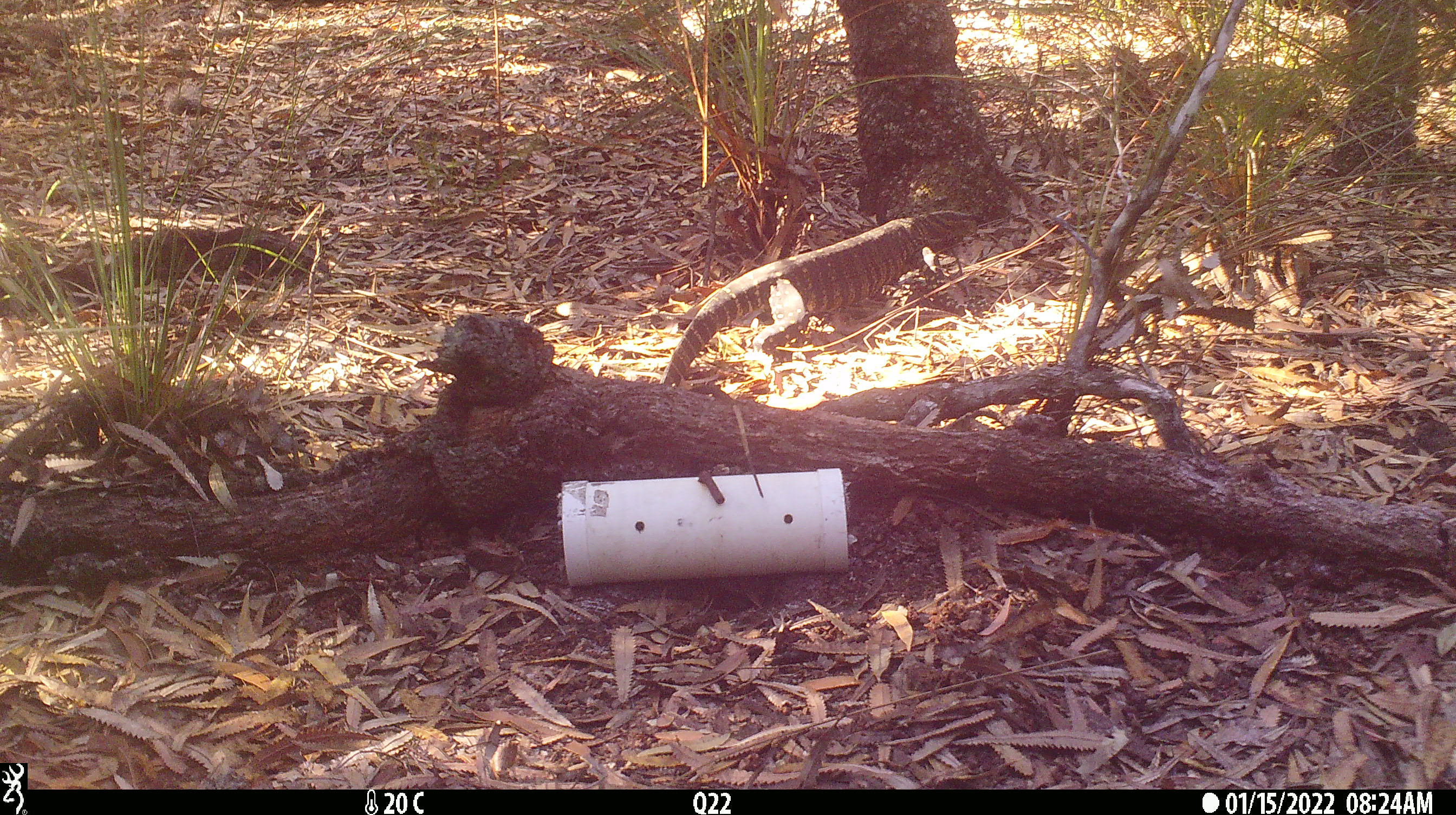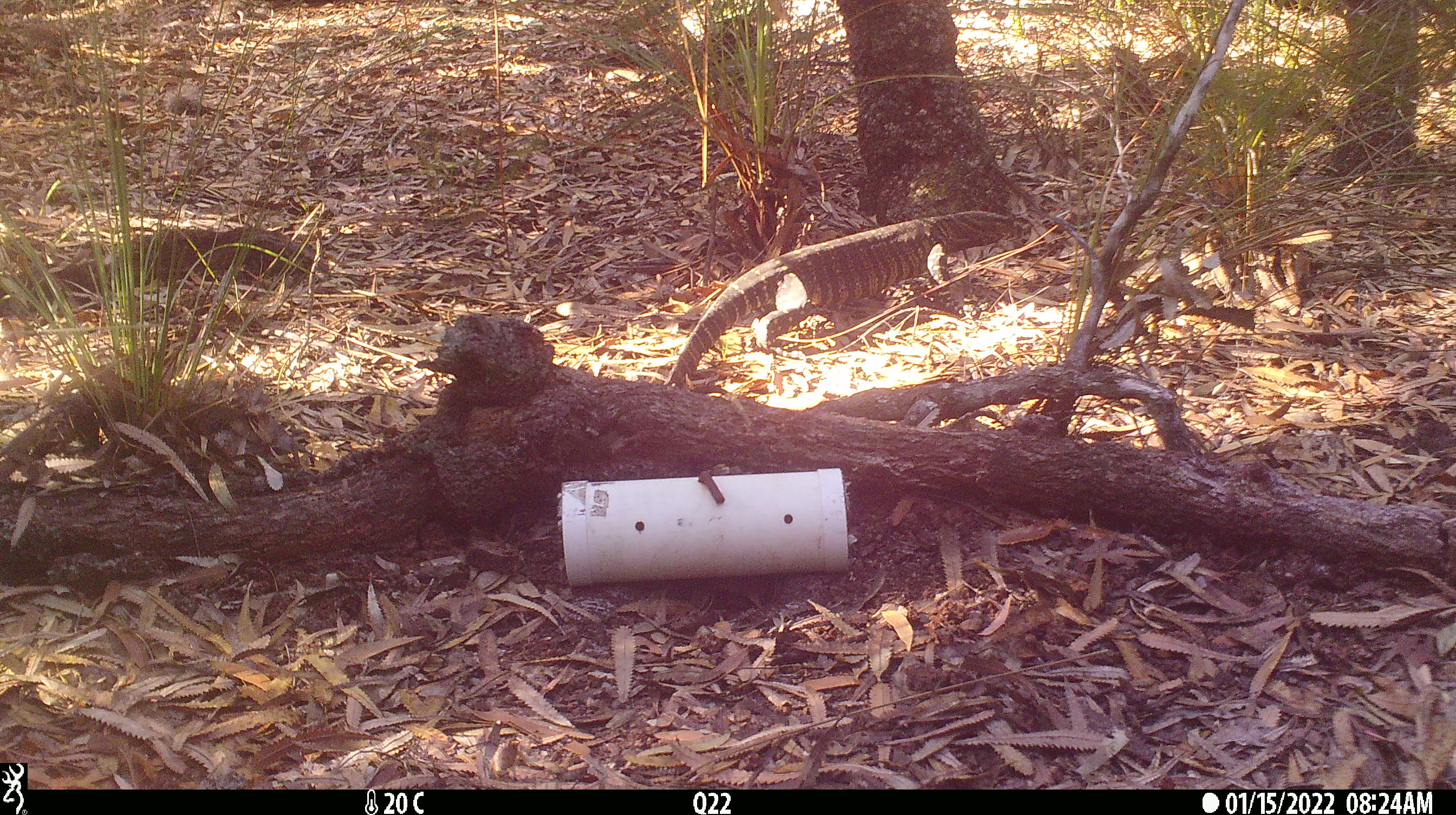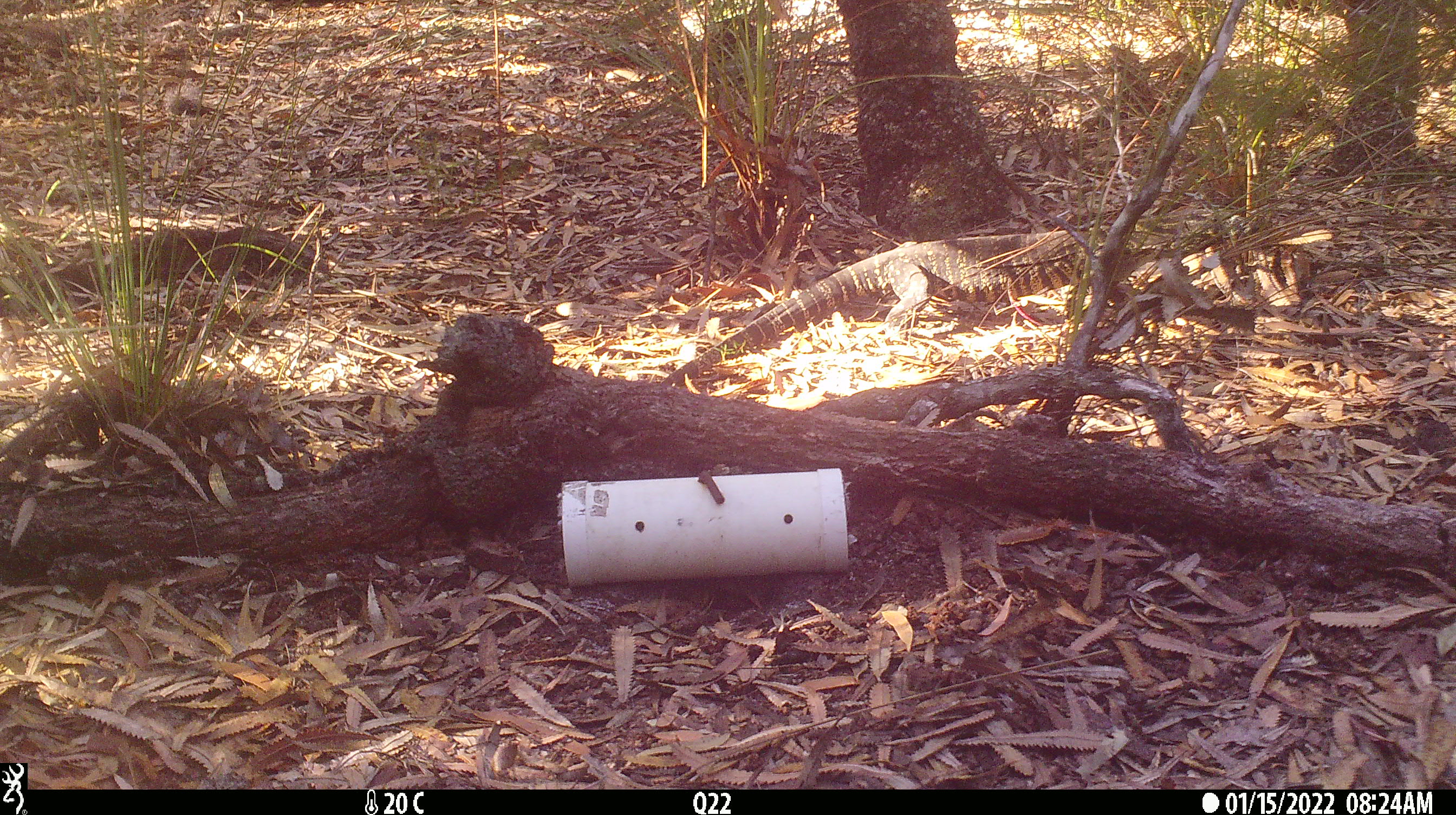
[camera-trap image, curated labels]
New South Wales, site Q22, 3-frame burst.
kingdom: Animalia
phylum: Chordata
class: Reptilia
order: Squamata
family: Varanidae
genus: Varanus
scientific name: Varanus varius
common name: lace monitor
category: goanna